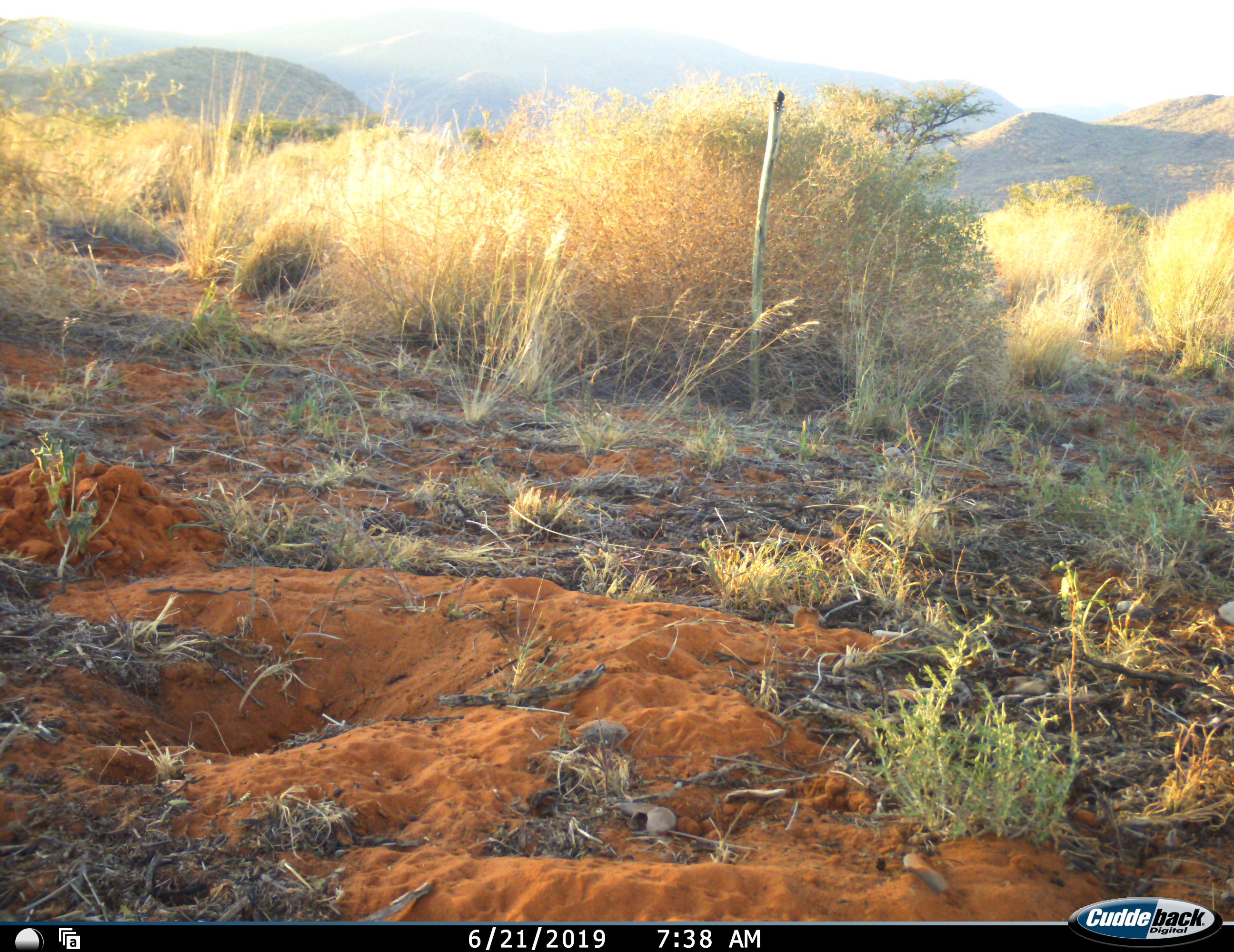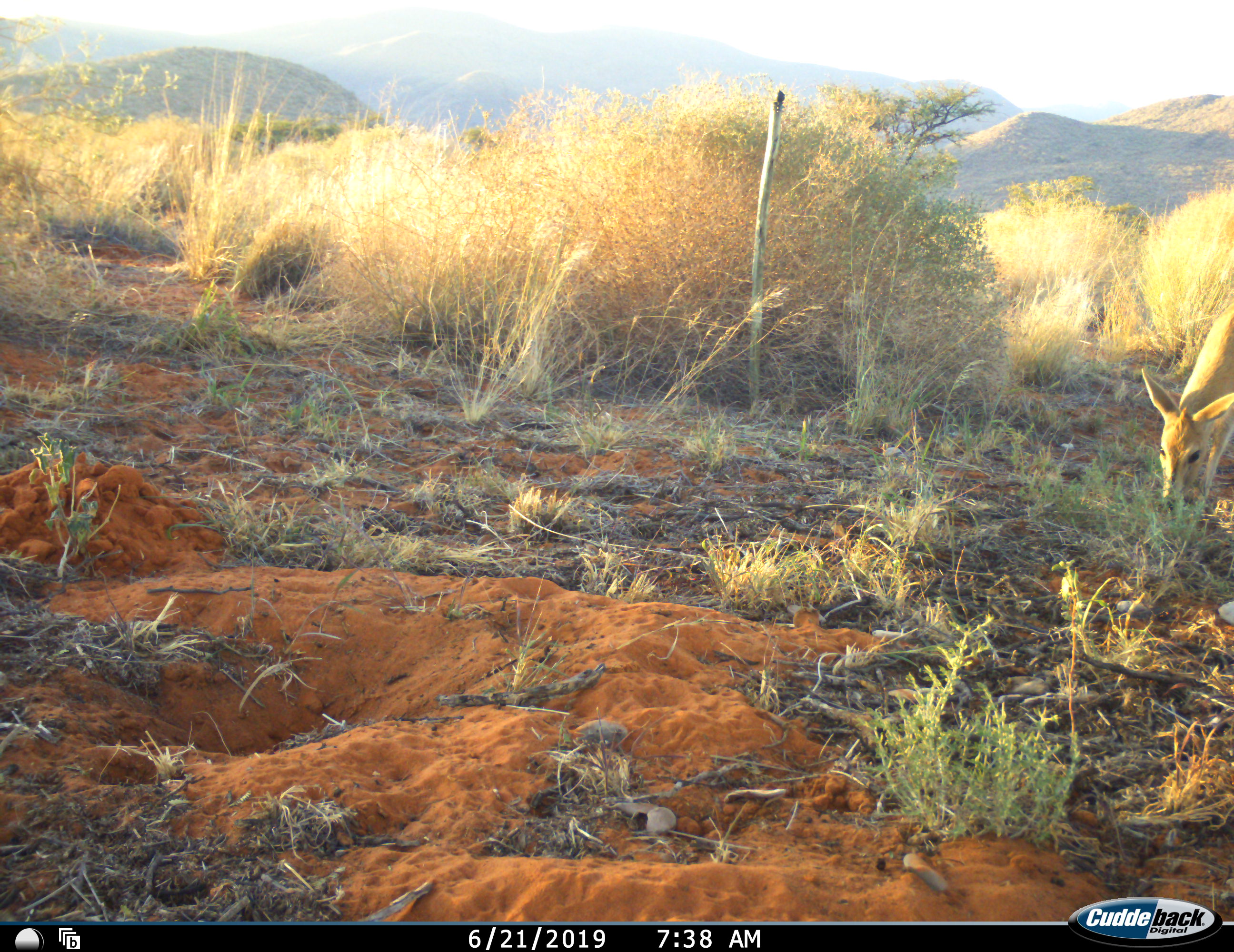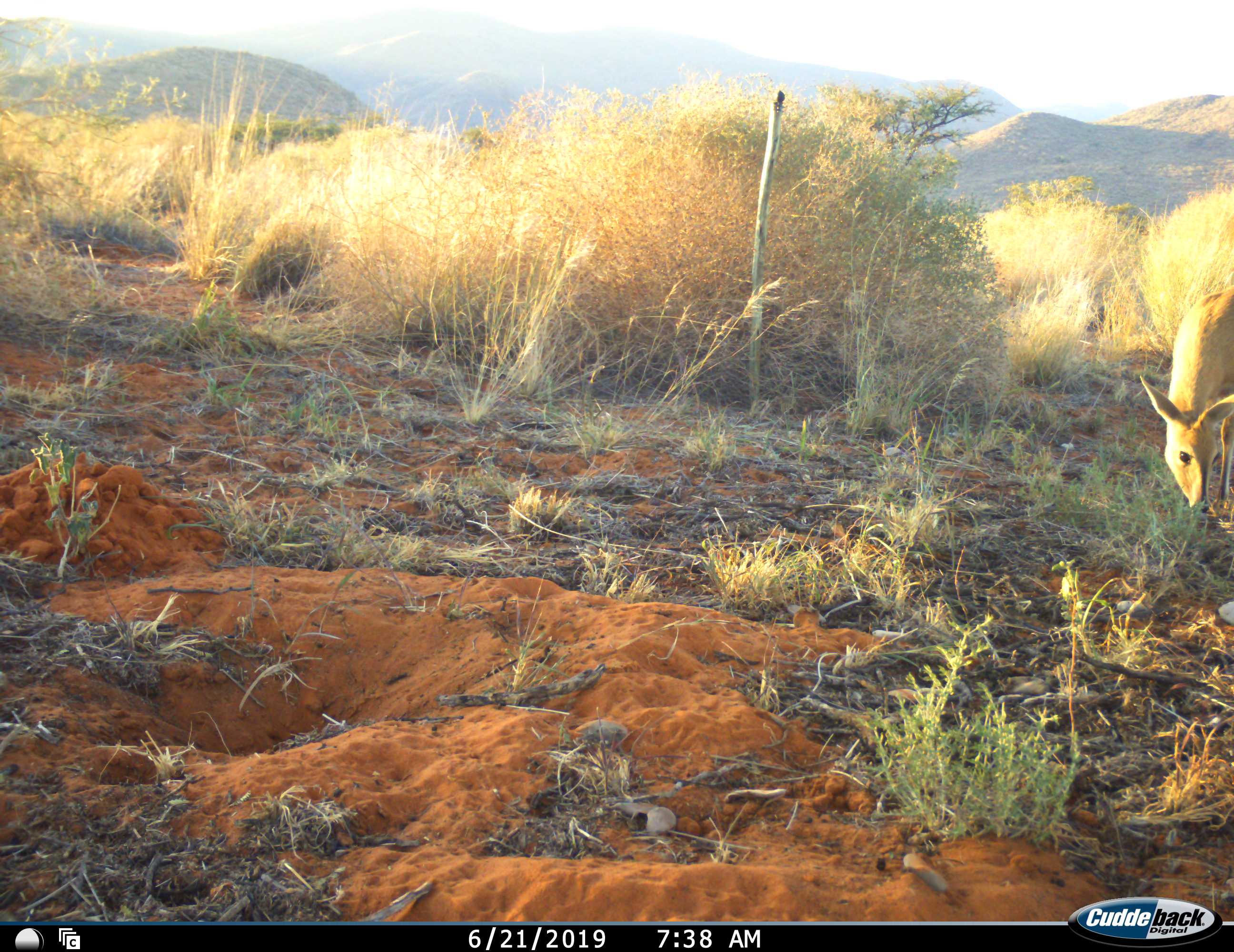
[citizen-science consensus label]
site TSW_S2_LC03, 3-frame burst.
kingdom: Animalia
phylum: Chordata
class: Mammalia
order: Artiodactyla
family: Bovidae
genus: Sylvicapra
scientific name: Sylvicapra grimmia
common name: common duiker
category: duikercommongrey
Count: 1.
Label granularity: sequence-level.